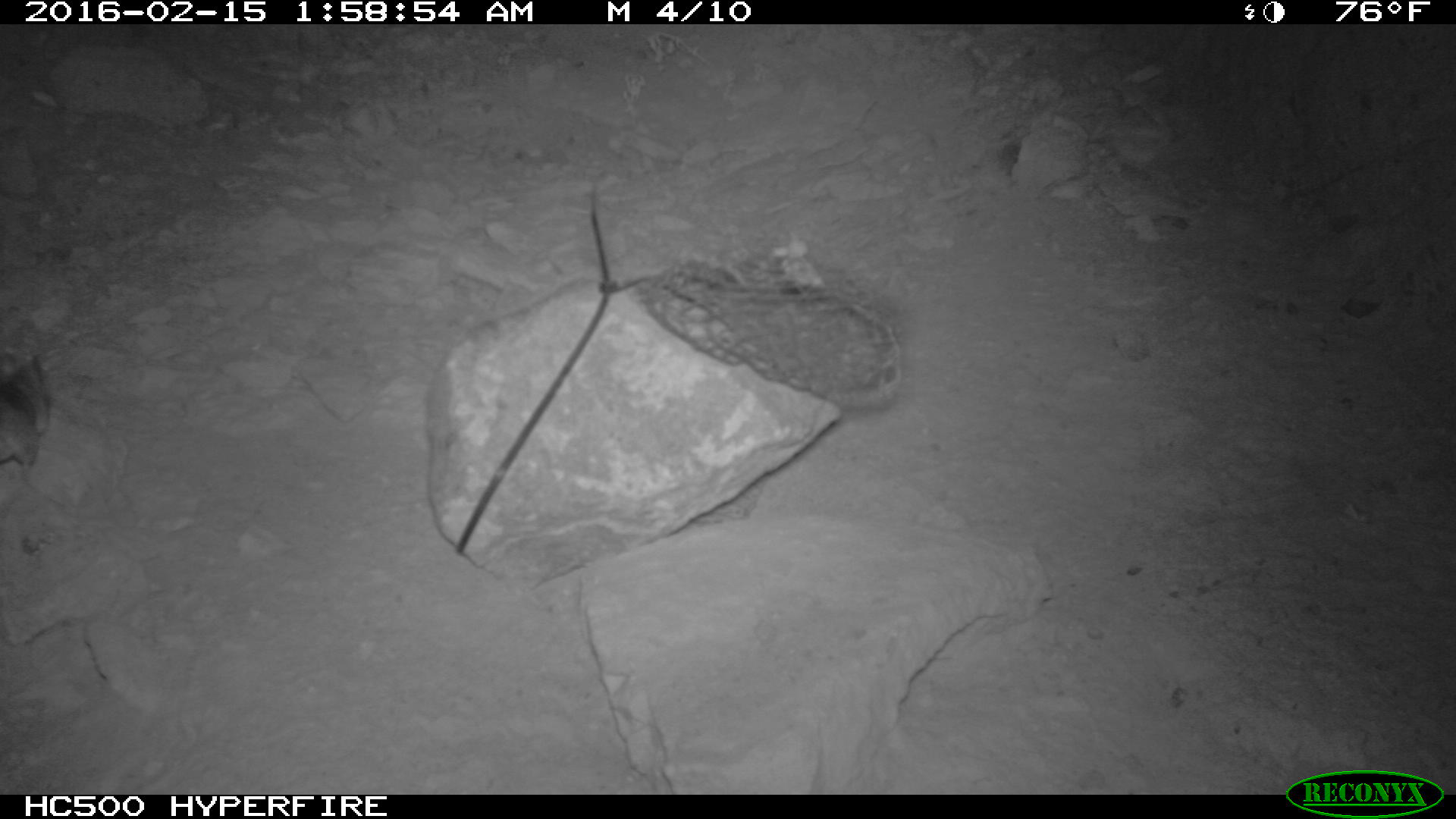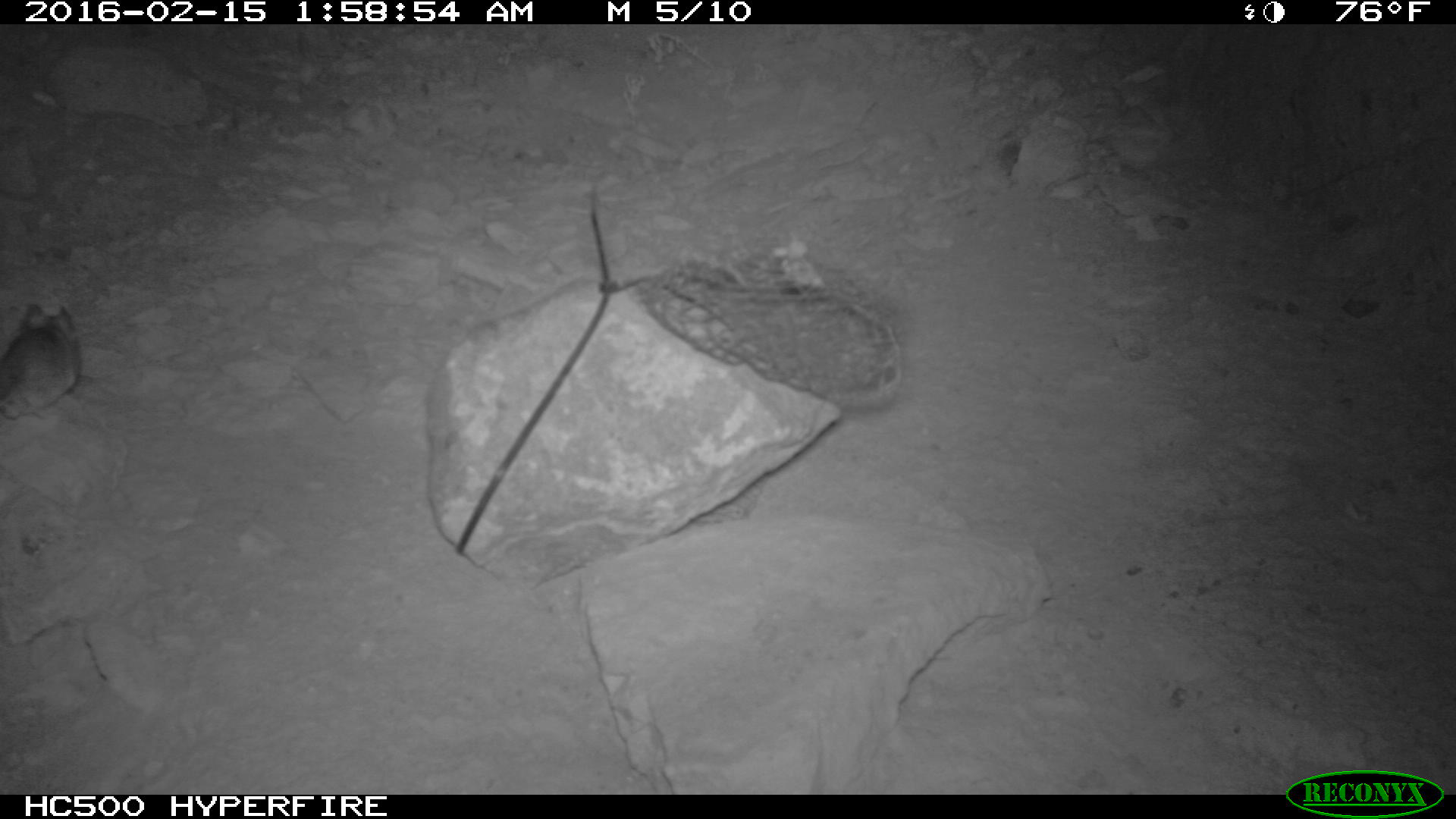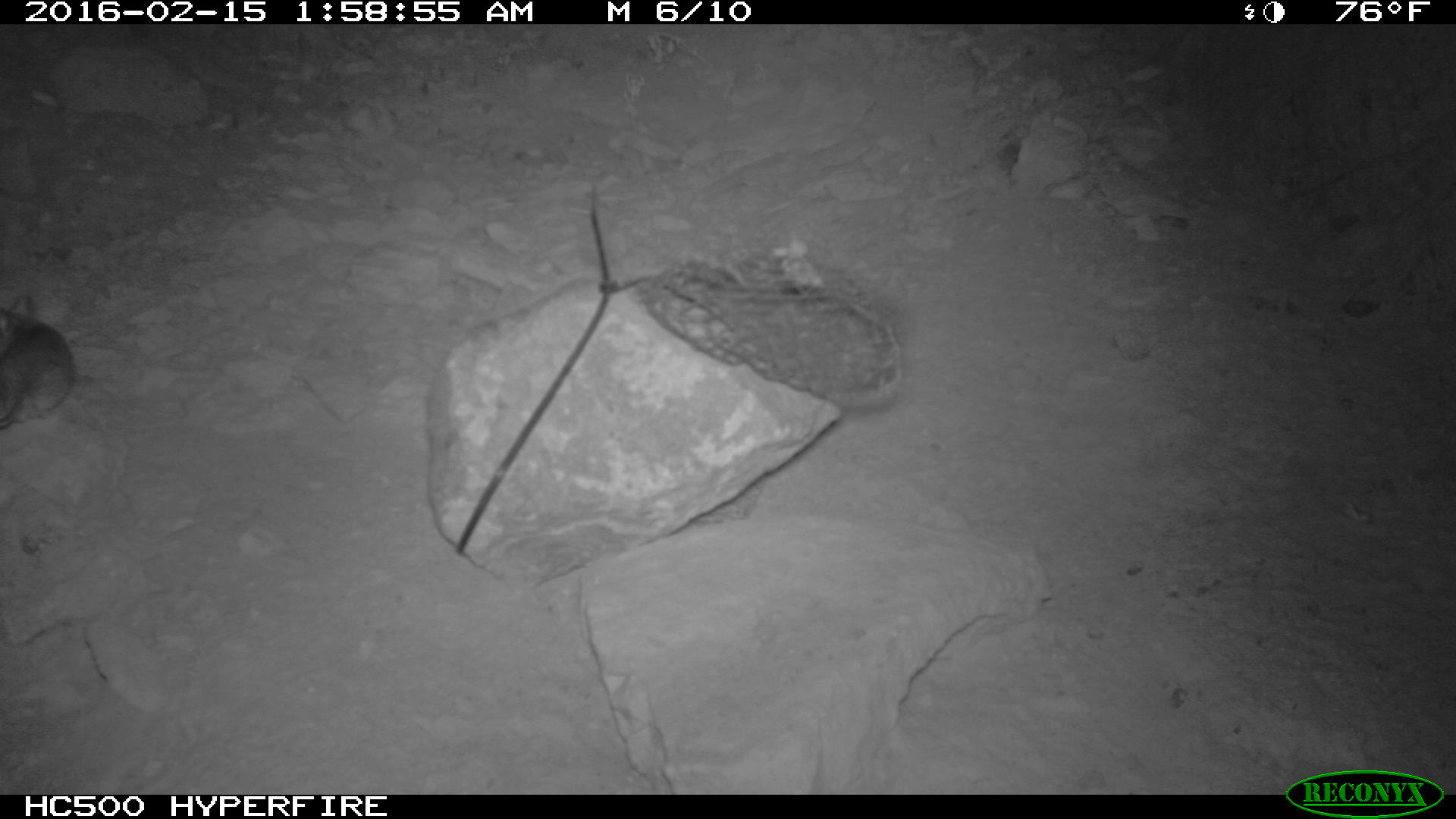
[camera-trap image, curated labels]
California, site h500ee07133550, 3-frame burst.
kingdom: Animalia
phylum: Chordata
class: Mammalia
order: Rodentia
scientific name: Rodentia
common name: rodent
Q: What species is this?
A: Rodent (Rodentia).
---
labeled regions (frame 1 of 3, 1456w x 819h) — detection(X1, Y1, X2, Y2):
rodent: detection(0, 348, 45, 465)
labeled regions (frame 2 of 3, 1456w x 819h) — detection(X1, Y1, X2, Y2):
rodent: detection(0, 304, 82, 420)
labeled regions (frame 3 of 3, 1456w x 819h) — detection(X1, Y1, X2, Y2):
rodent: detection(0, 296, 73, 429)